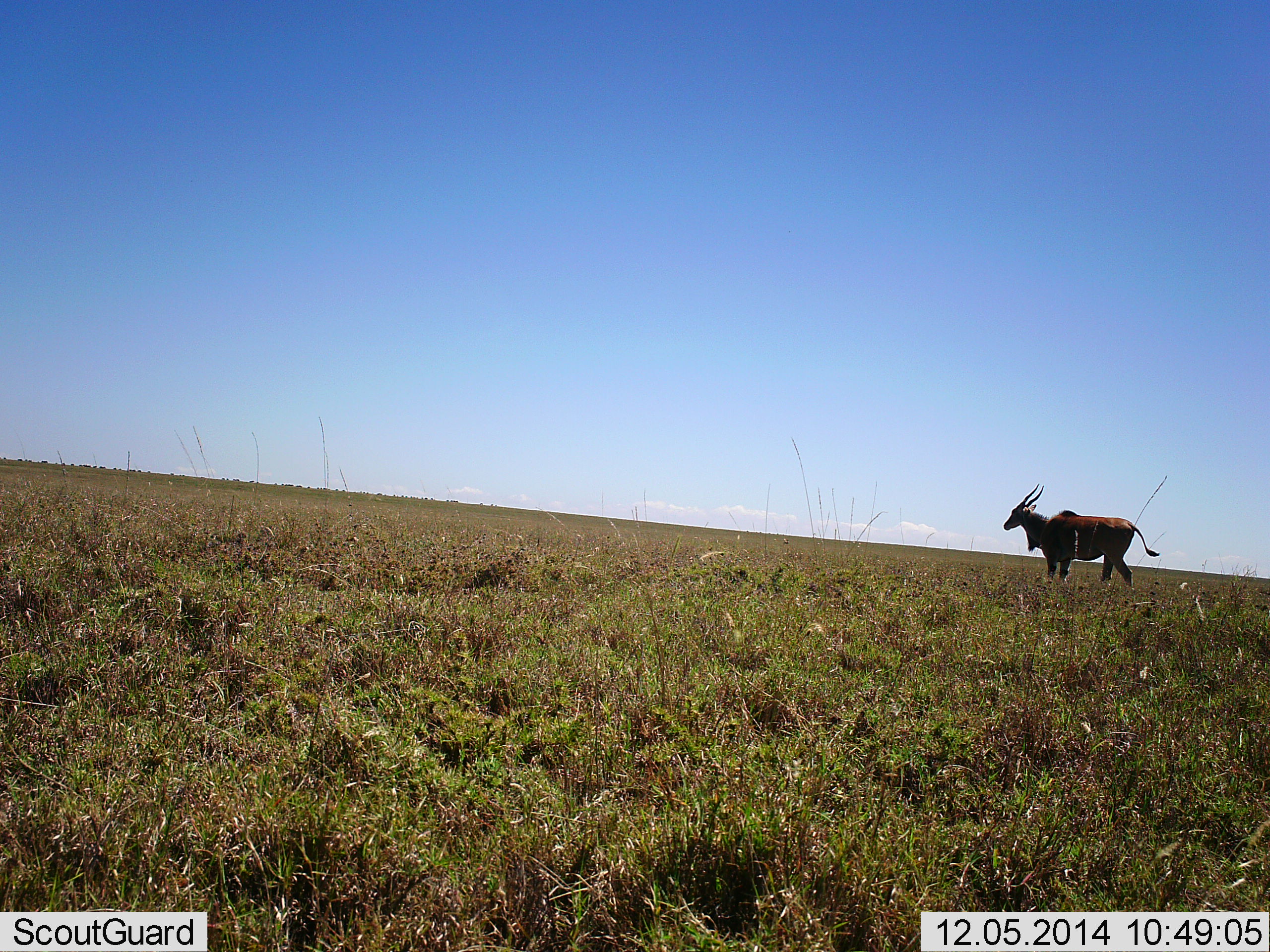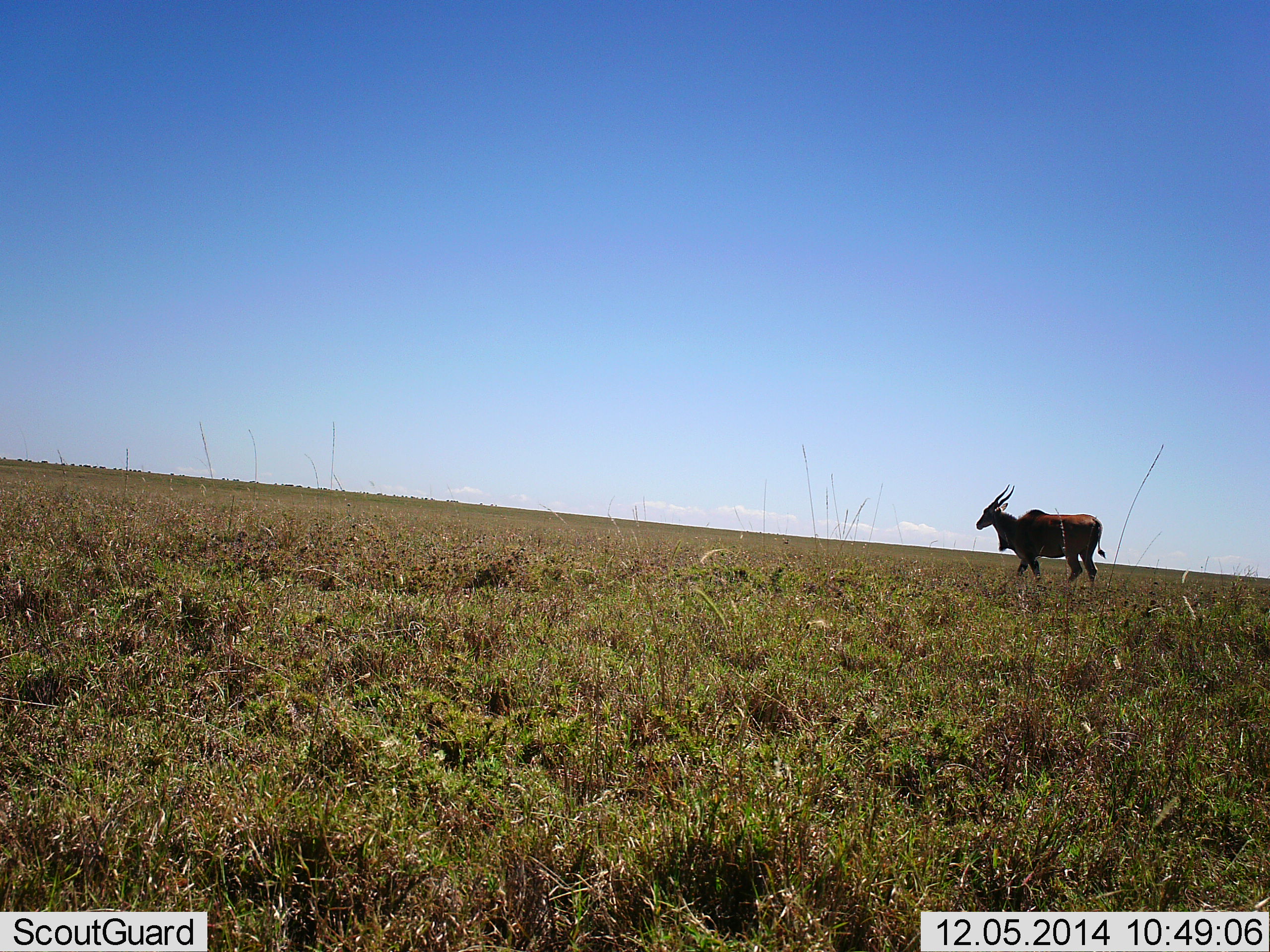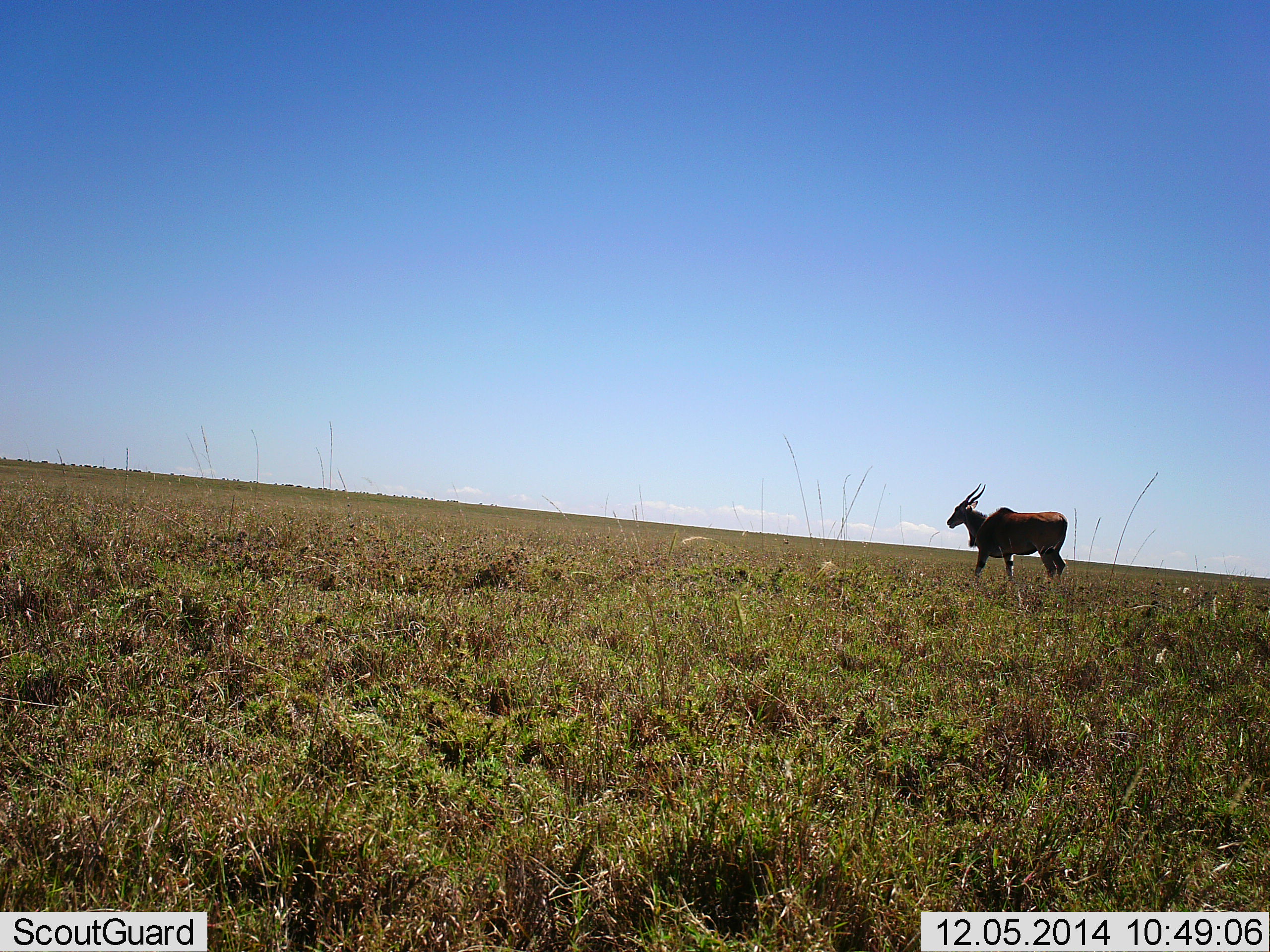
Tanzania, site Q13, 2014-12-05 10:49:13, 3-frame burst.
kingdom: Animalia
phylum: Chordata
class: Mammalia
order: Artiodactyla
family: Bovidae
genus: Tragelaphus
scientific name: Tragelaphus oryx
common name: eland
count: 1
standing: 0%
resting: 0%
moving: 100%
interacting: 0%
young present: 0%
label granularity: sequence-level